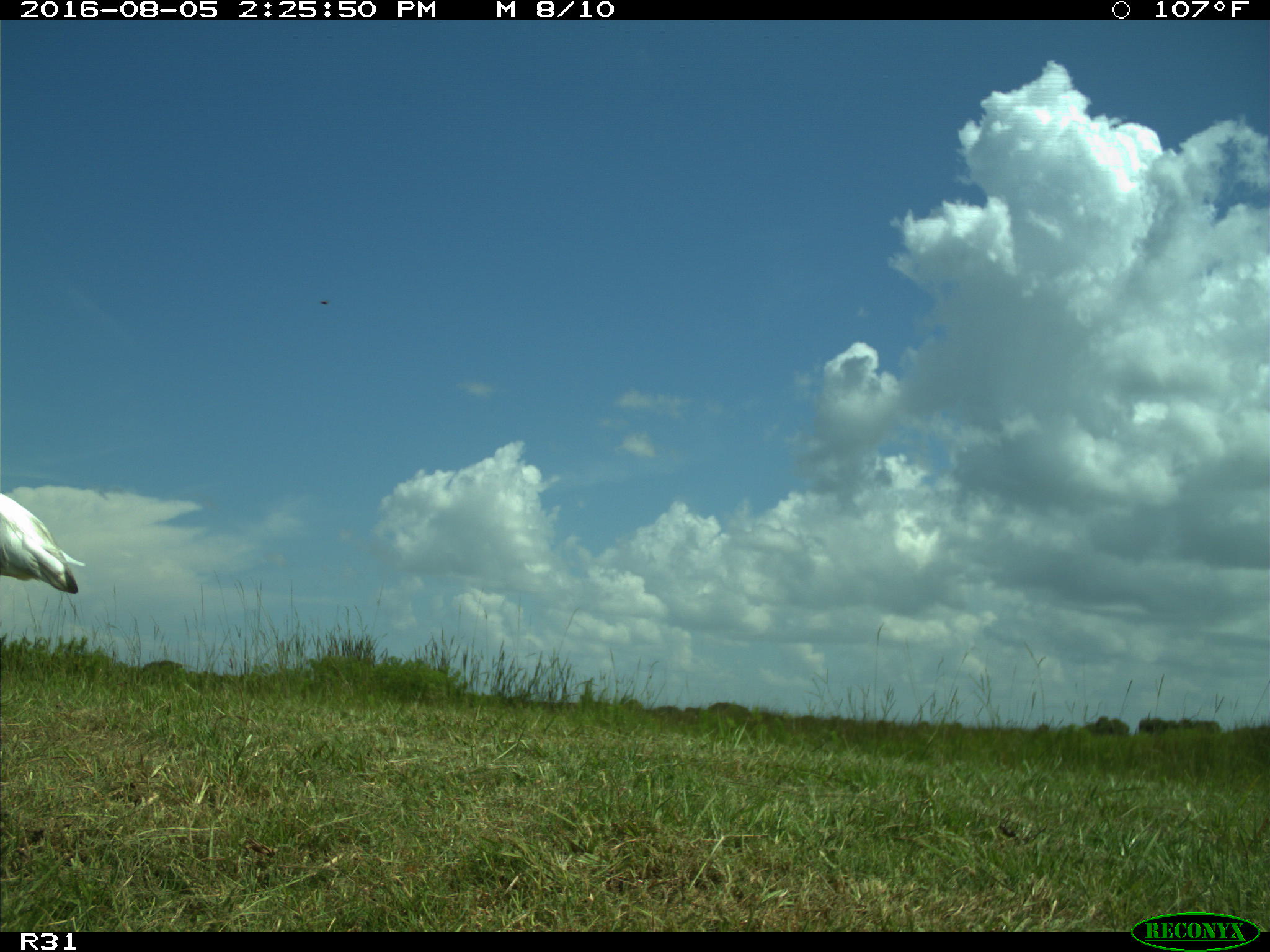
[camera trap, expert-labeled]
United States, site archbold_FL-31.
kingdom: Animalia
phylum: Chordata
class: Aves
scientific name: Aves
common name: birds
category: unidentified bird